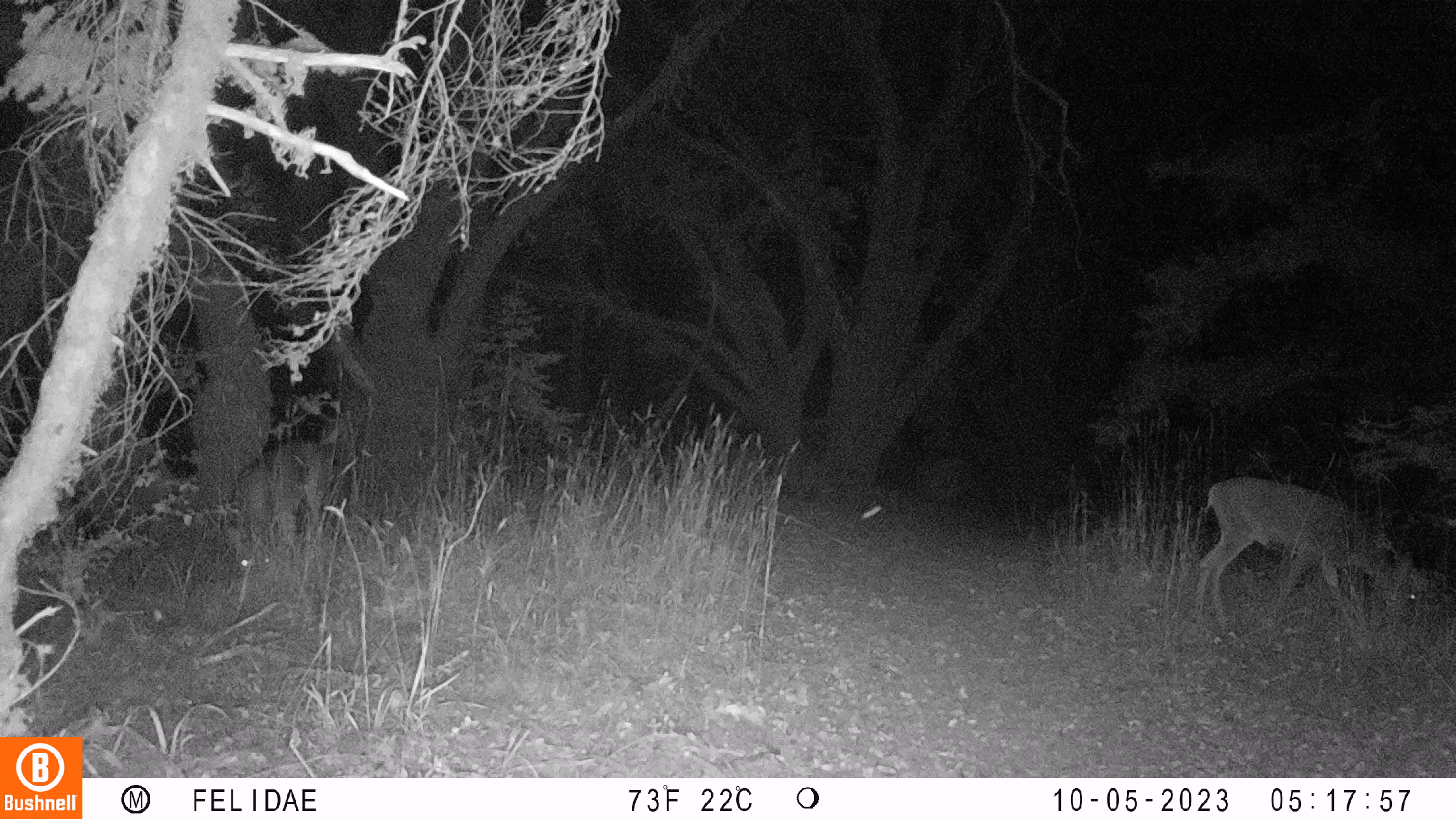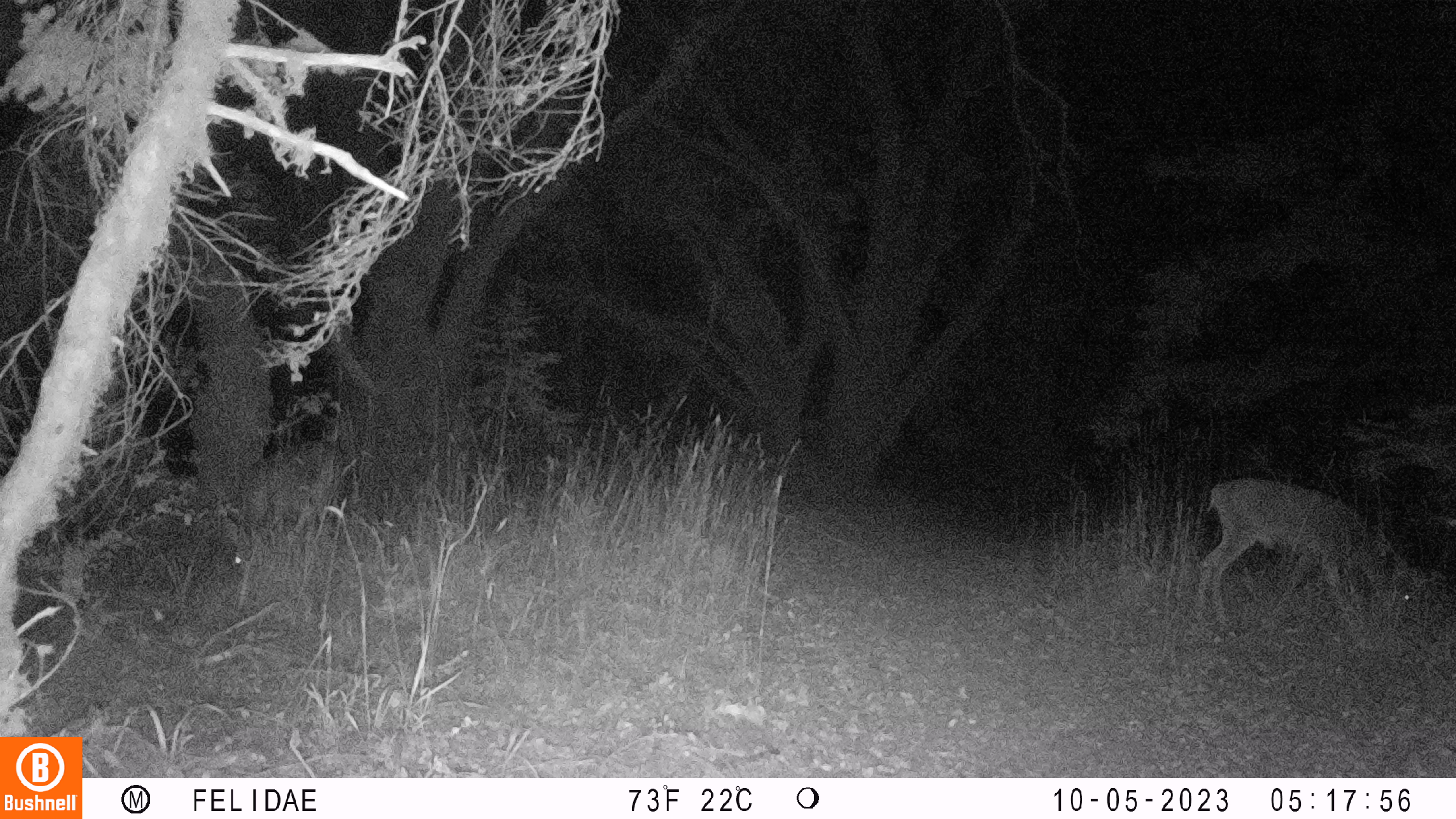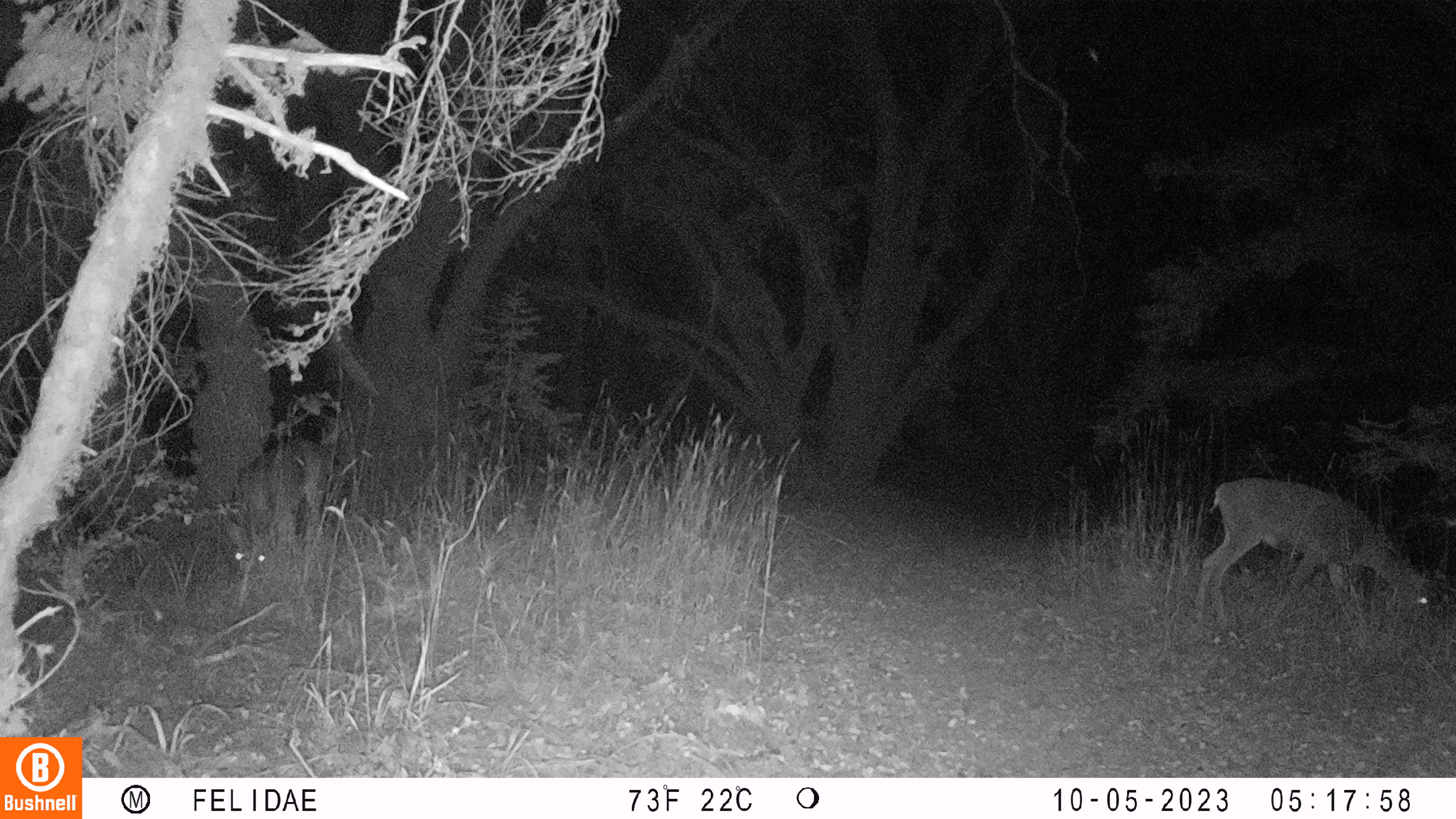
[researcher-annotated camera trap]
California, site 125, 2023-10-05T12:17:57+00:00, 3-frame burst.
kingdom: Animalia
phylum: Chordata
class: Mammalia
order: Artiodactyla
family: Cervidae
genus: Odocoileus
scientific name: Odocoileus hemionus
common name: mule deer